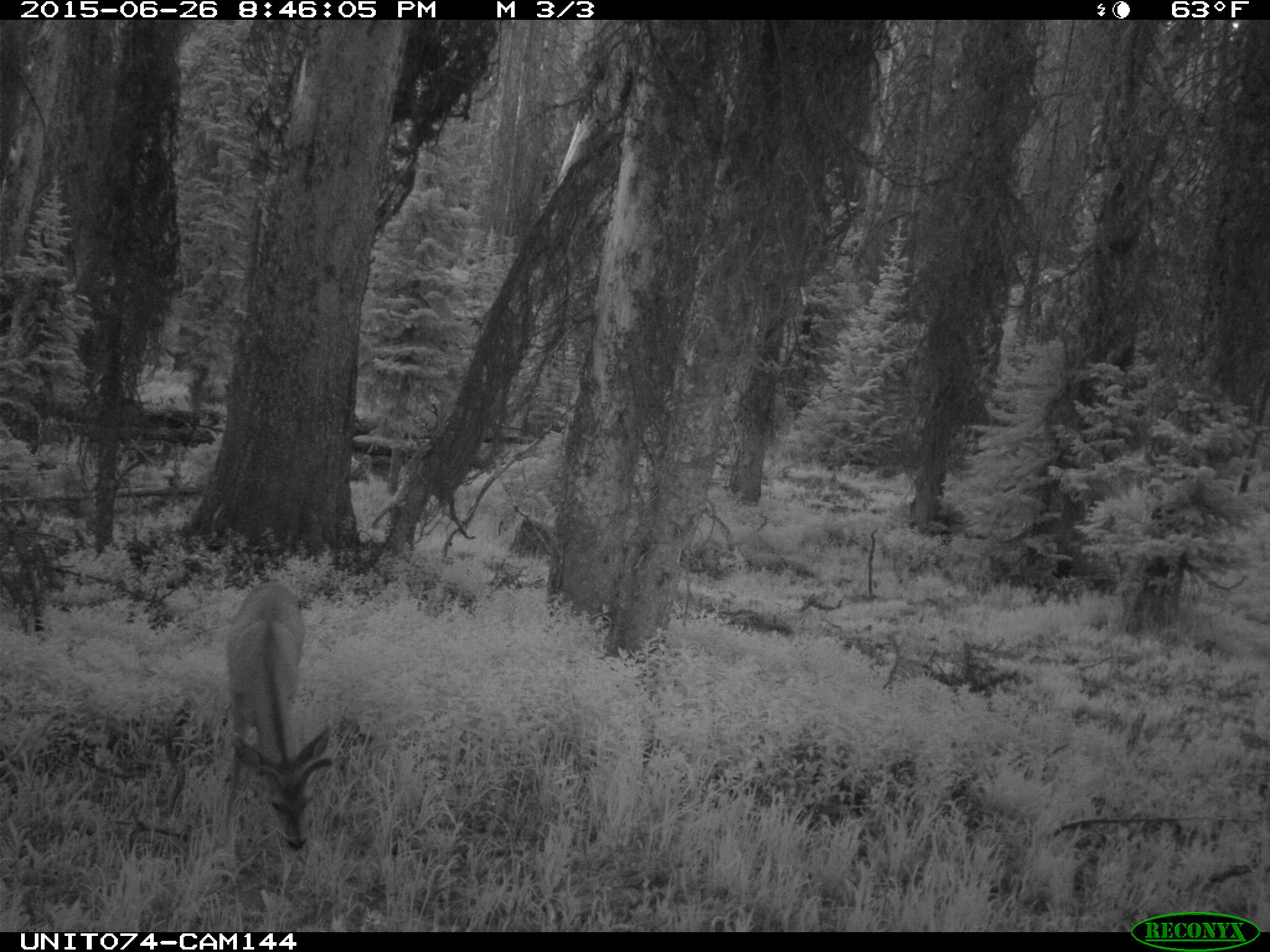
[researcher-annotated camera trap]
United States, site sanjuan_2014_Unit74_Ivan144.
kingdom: Animalia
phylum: Chordata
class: Mammalia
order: Artiodactyla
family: Cervidae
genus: Odocoileus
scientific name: Odocoileus hemionus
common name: mule deer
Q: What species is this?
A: Odocoileus hemionus (mule deer).